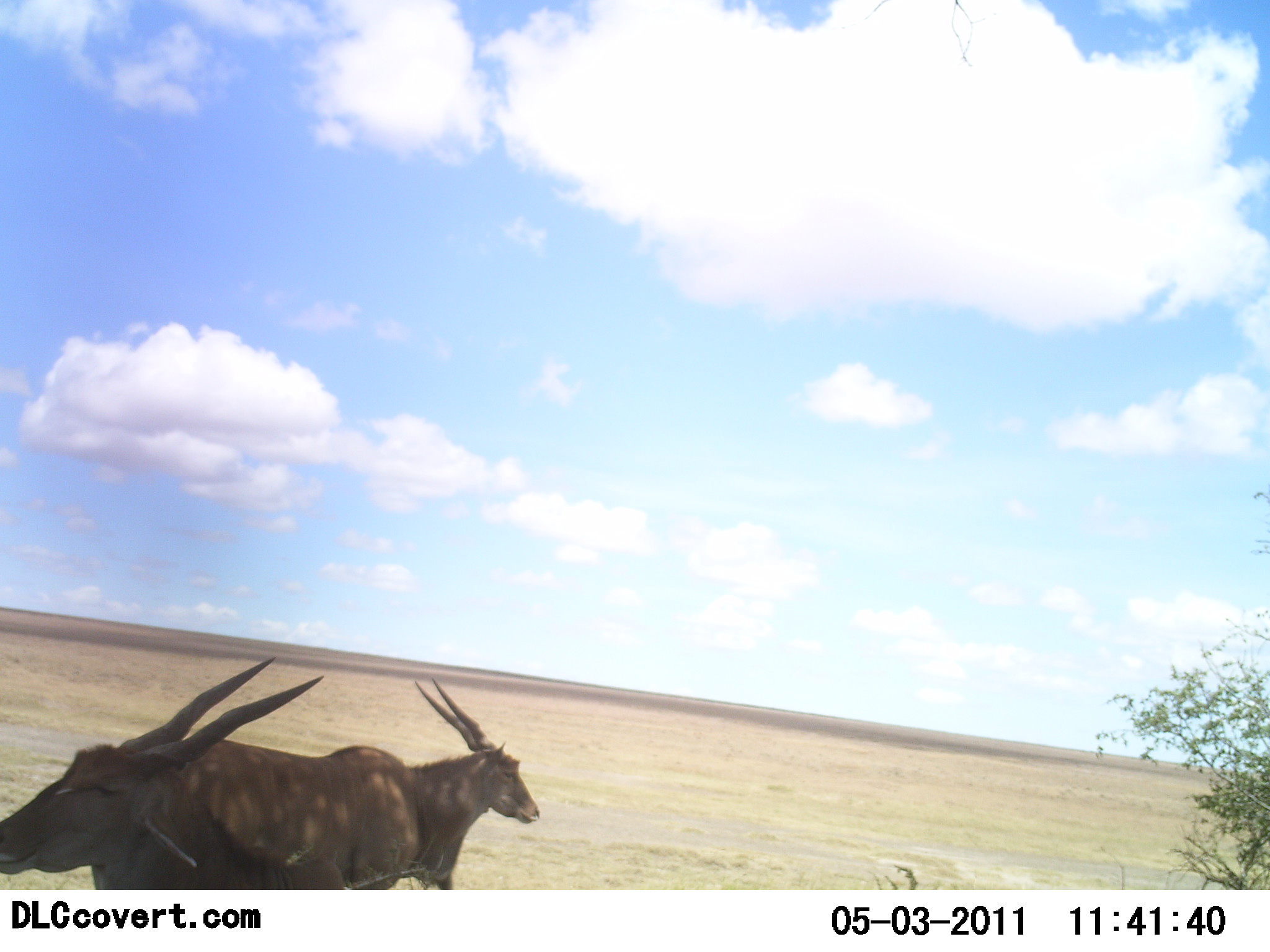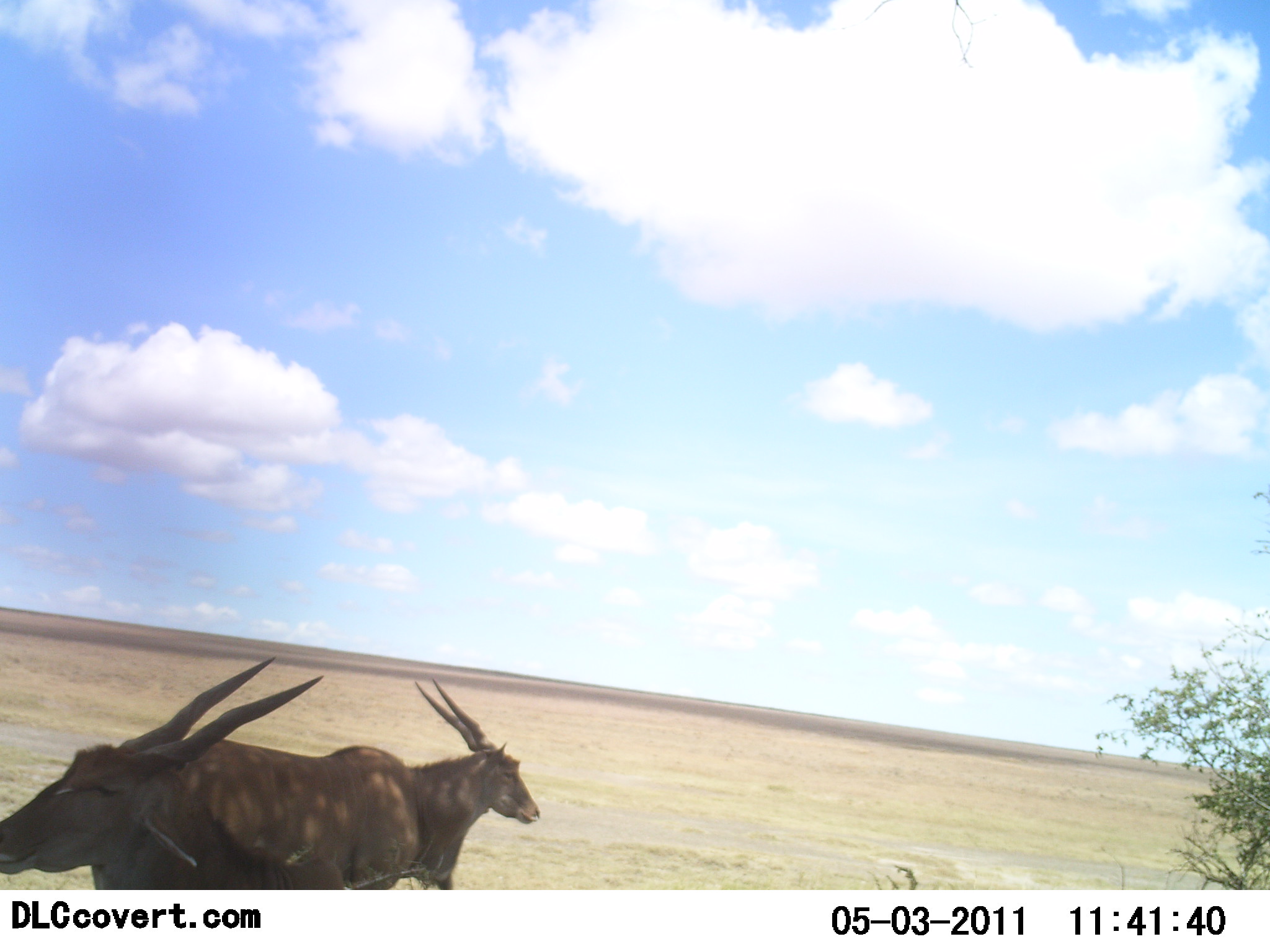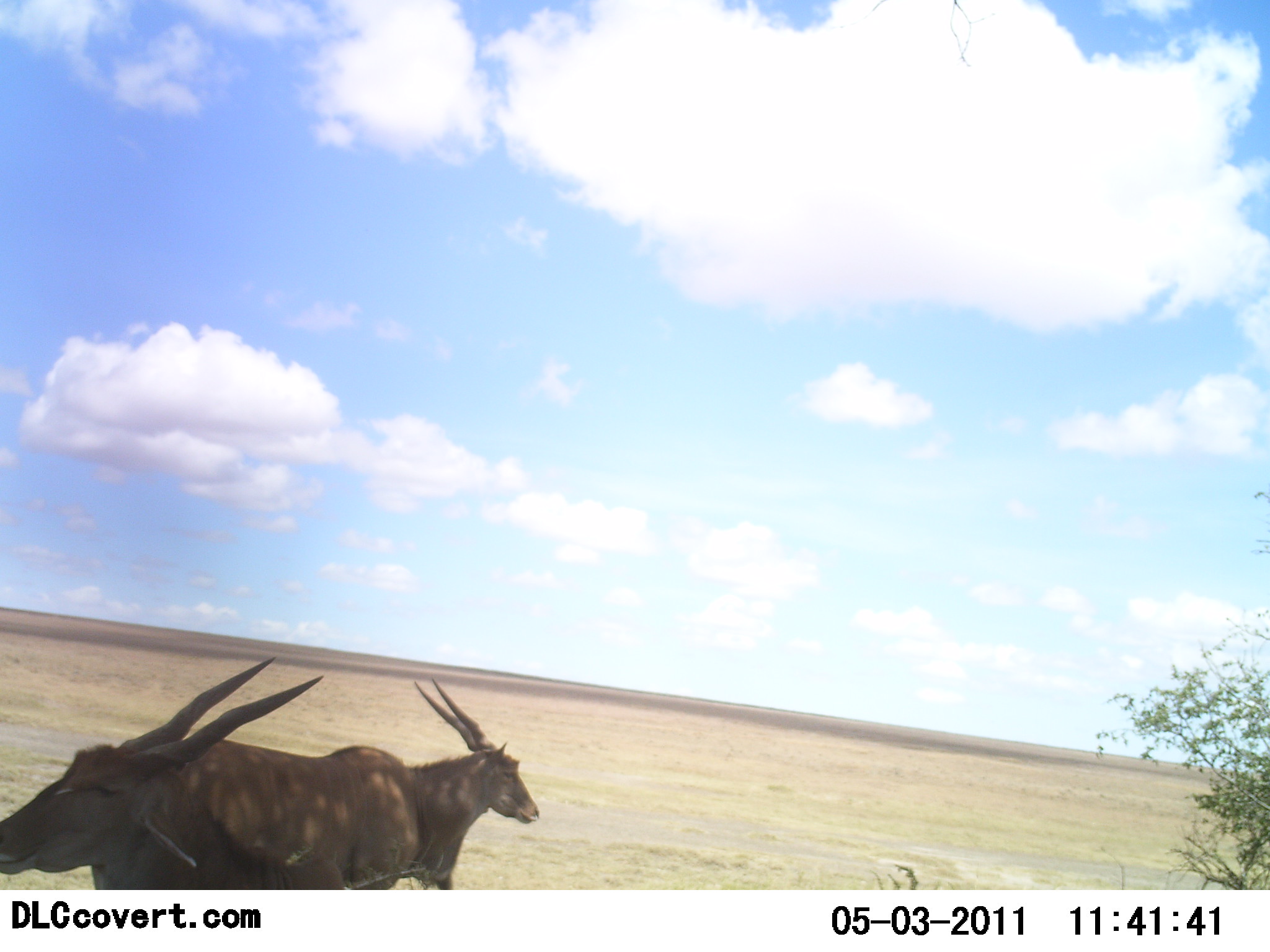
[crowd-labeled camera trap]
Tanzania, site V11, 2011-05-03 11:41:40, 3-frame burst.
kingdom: Animalia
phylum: Chordata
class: Mammalia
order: Artiodactyla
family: Bovidae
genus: Tragelaphus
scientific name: Tragelaphus oryx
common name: eland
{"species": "eland (Tragelaphus oryx)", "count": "2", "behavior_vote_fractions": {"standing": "100%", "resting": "0%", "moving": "0%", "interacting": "0%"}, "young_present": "0%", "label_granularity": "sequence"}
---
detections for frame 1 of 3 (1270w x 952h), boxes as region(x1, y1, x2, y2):
animal: region(0, 657, 423, 890); region(372, 679, 541, 891)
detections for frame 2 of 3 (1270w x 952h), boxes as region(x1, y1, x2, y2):
animal: region(0, 657, 423, 848); region(406, 679, 541, 848)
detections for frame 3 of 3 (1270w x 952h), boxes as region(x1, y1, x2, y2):
animal: region(0, 657, 423, 890); region(402, 679, 541, 891)